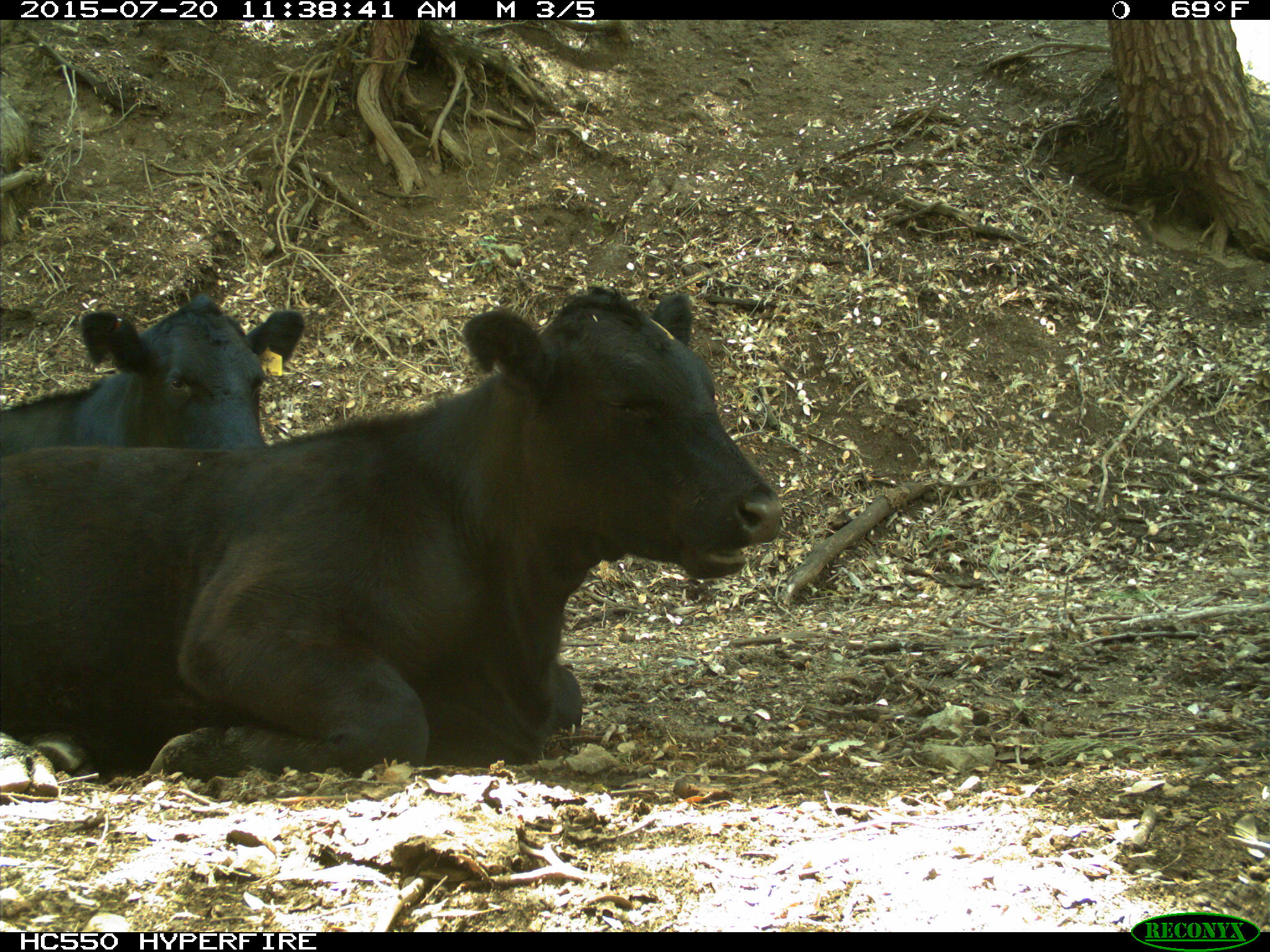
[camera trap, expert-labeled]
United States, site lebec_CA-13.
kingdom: Animalia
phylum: Chordata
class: Mammalia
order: Artiodactyla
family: Bovidae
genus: Bos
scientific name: Bos taurus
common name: domestic cow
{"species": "Bos taurus (domestic cow)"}